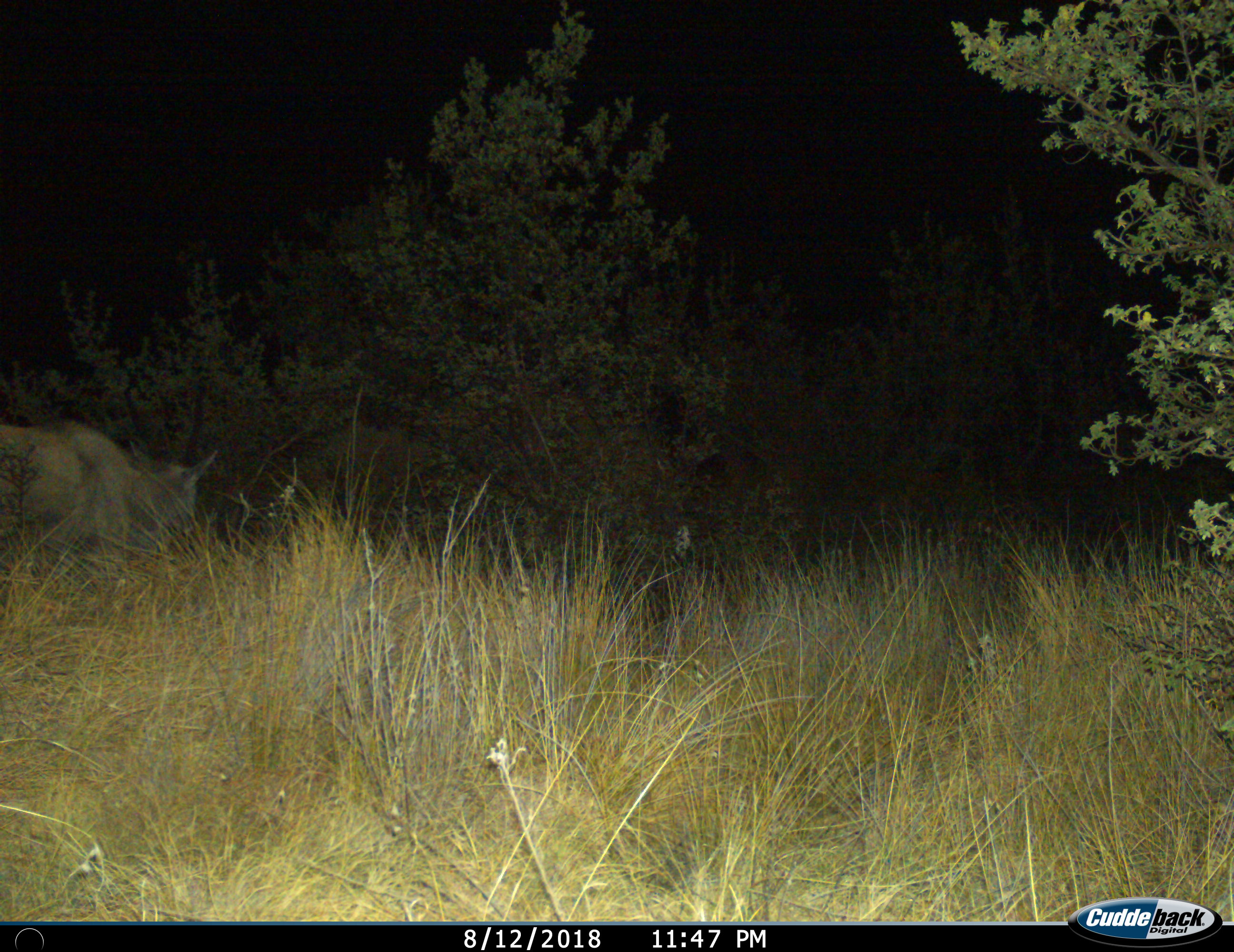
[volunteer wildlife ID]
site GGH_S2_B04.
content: unidentified animal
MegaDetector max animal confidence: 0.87